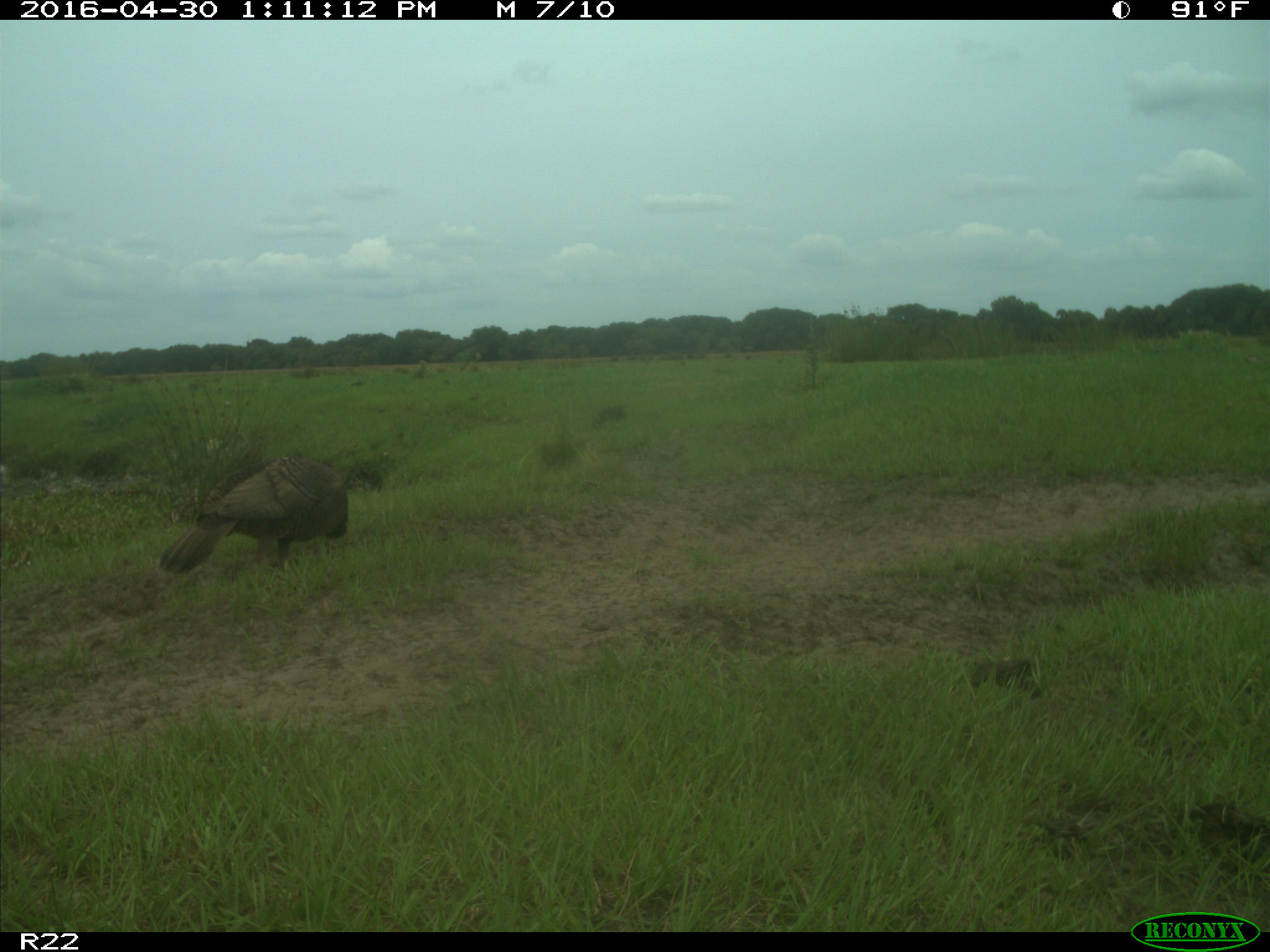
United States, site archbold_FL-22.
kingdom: Animalia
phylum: Chordata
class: Aves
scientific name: Aves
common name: birds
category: unidentified bird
Unidentified bird (birds) (Aves).